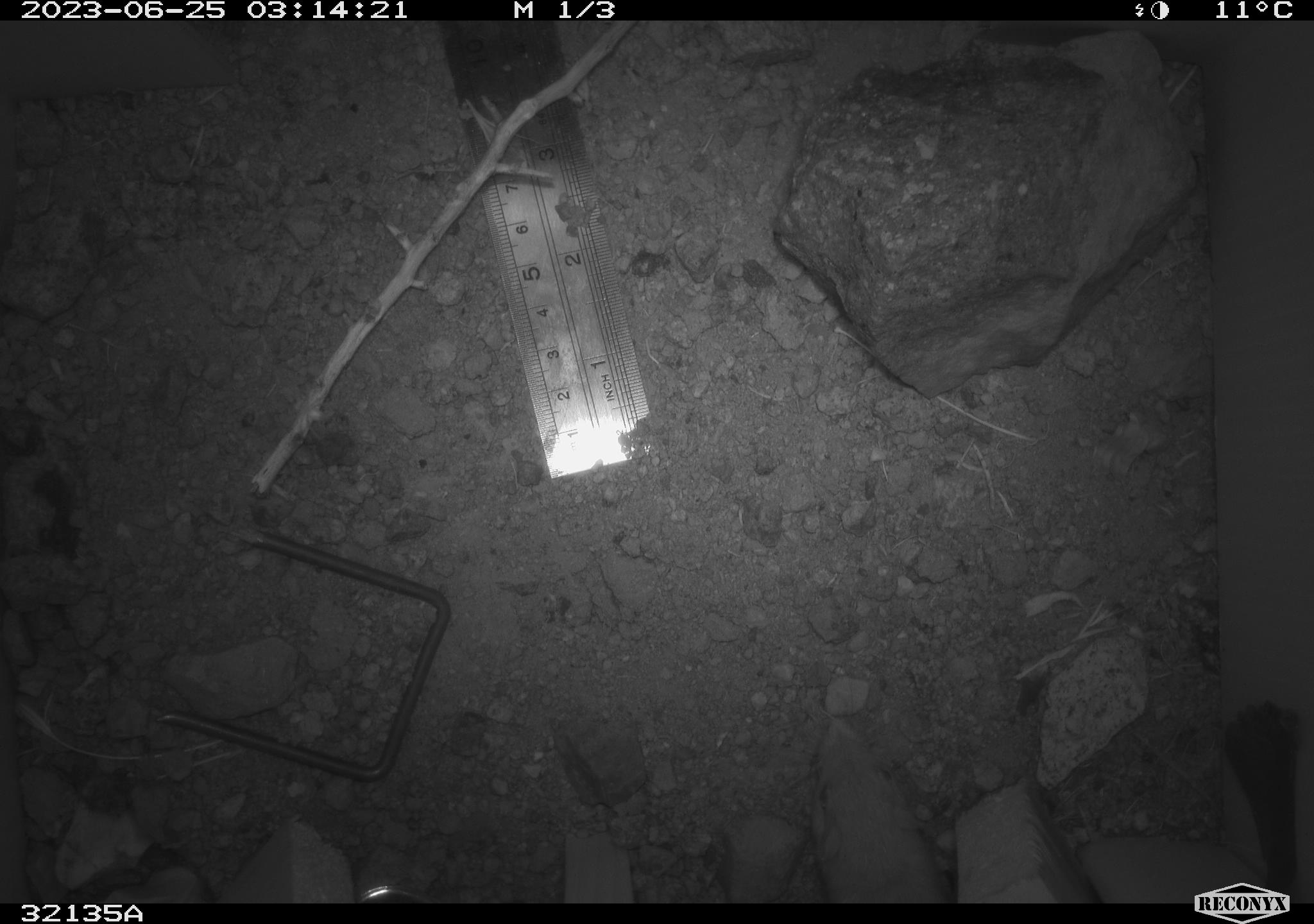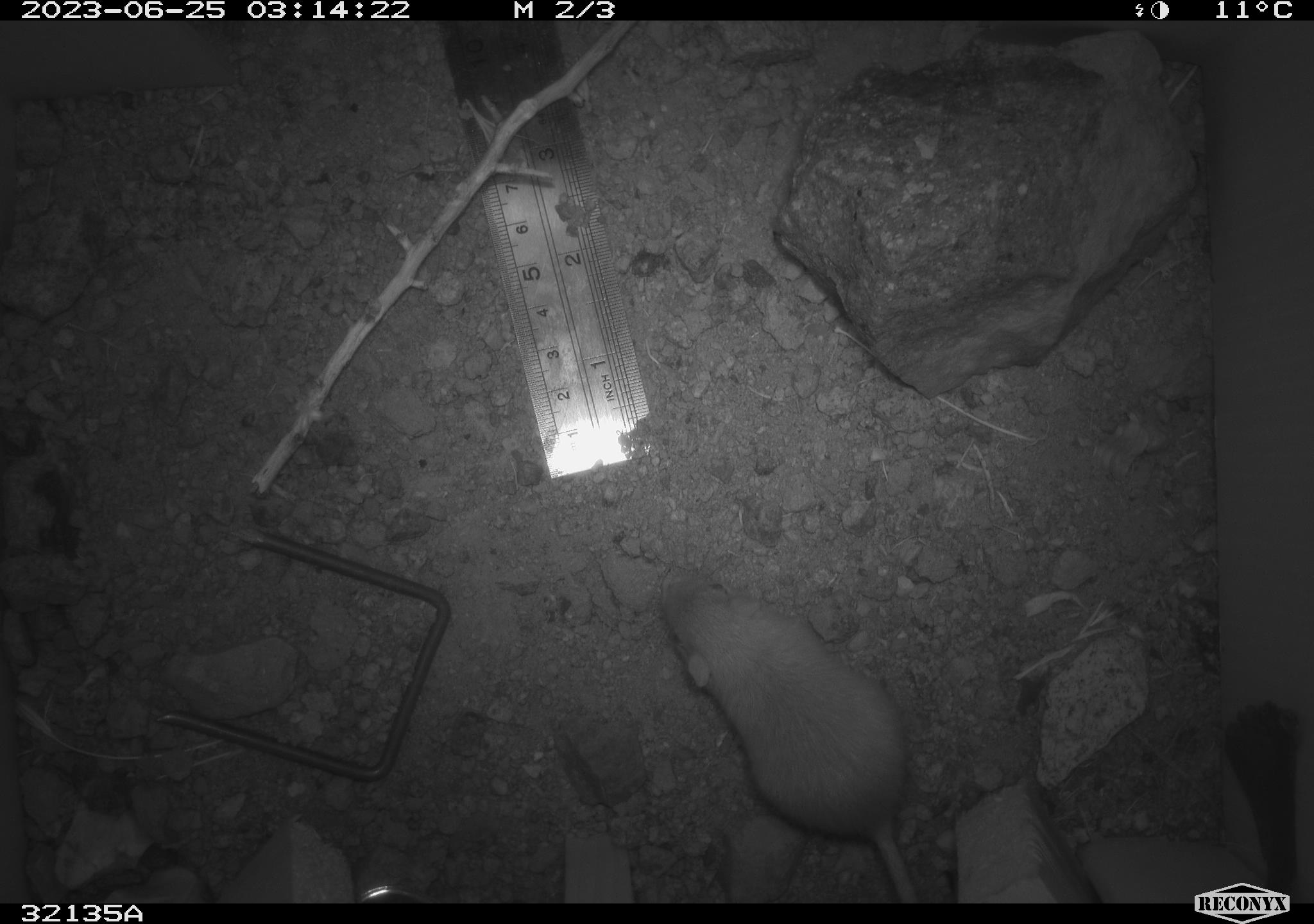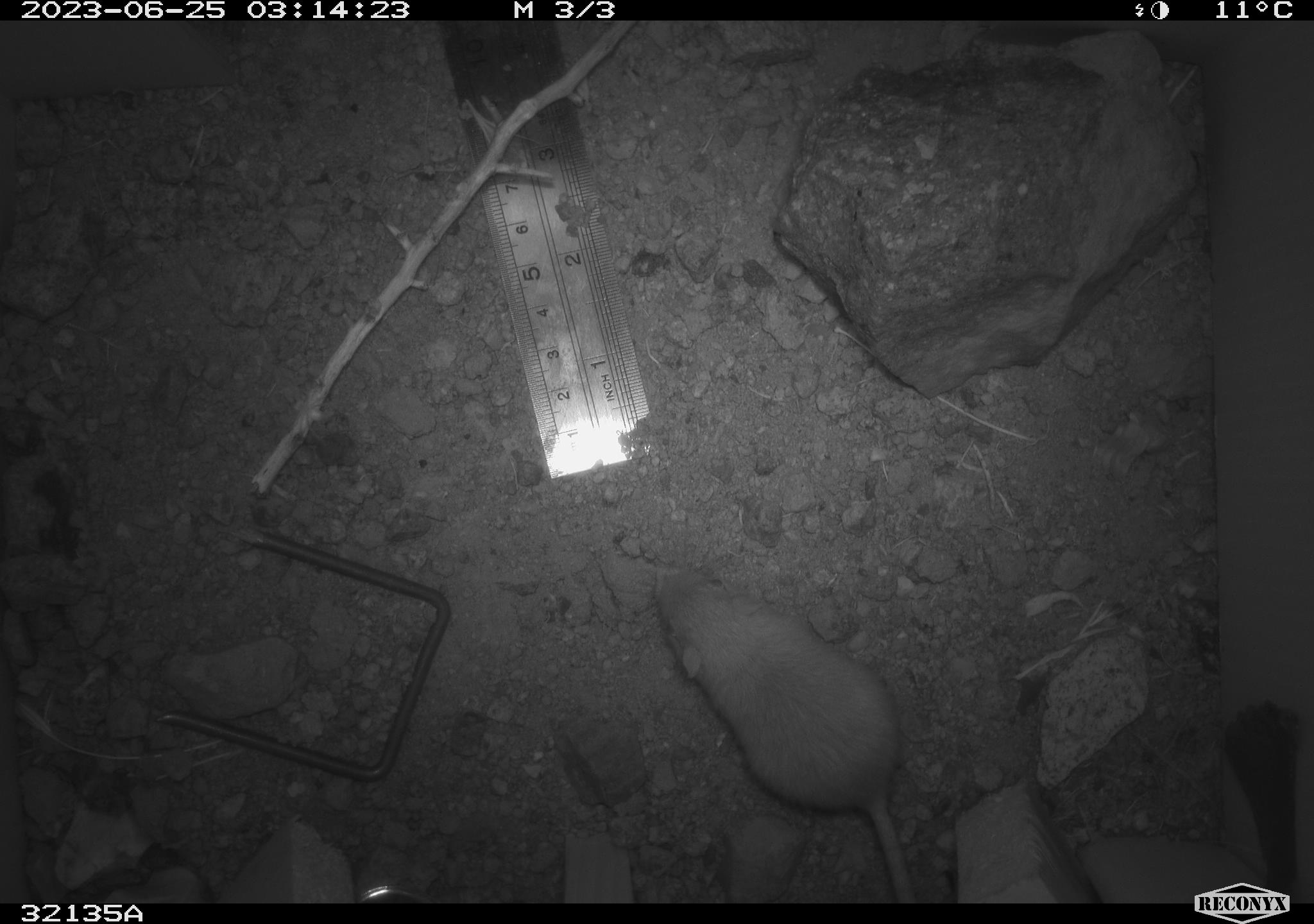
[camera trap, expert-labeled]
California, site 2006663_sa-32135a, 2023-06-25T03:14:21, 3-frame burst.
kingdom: Animalia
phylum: Chordata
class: Mammalia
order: Rodentia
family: Heteromyidae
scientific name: Heteromyidae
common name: kangaroo rats and pocket mice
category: heteromyidae family